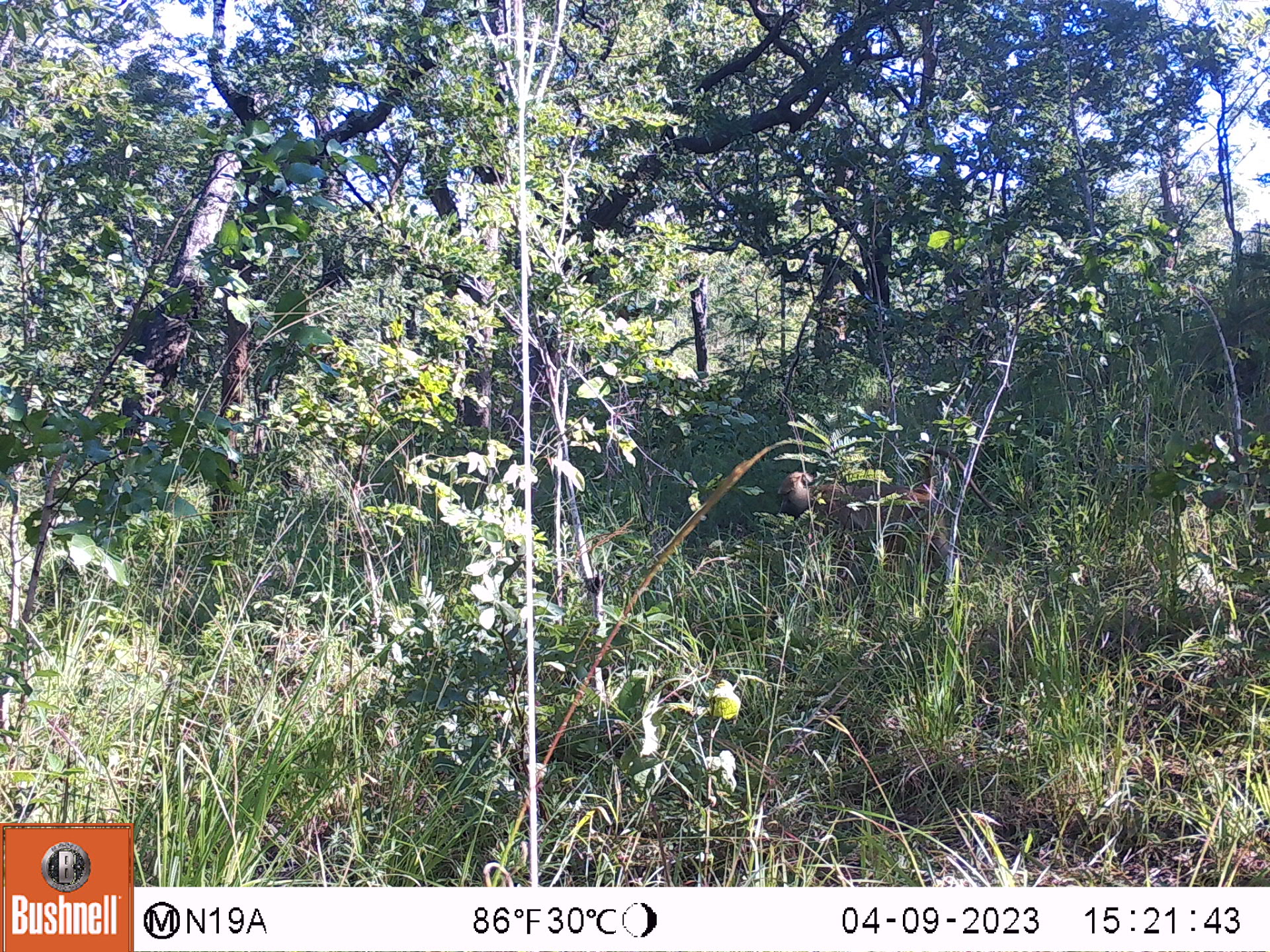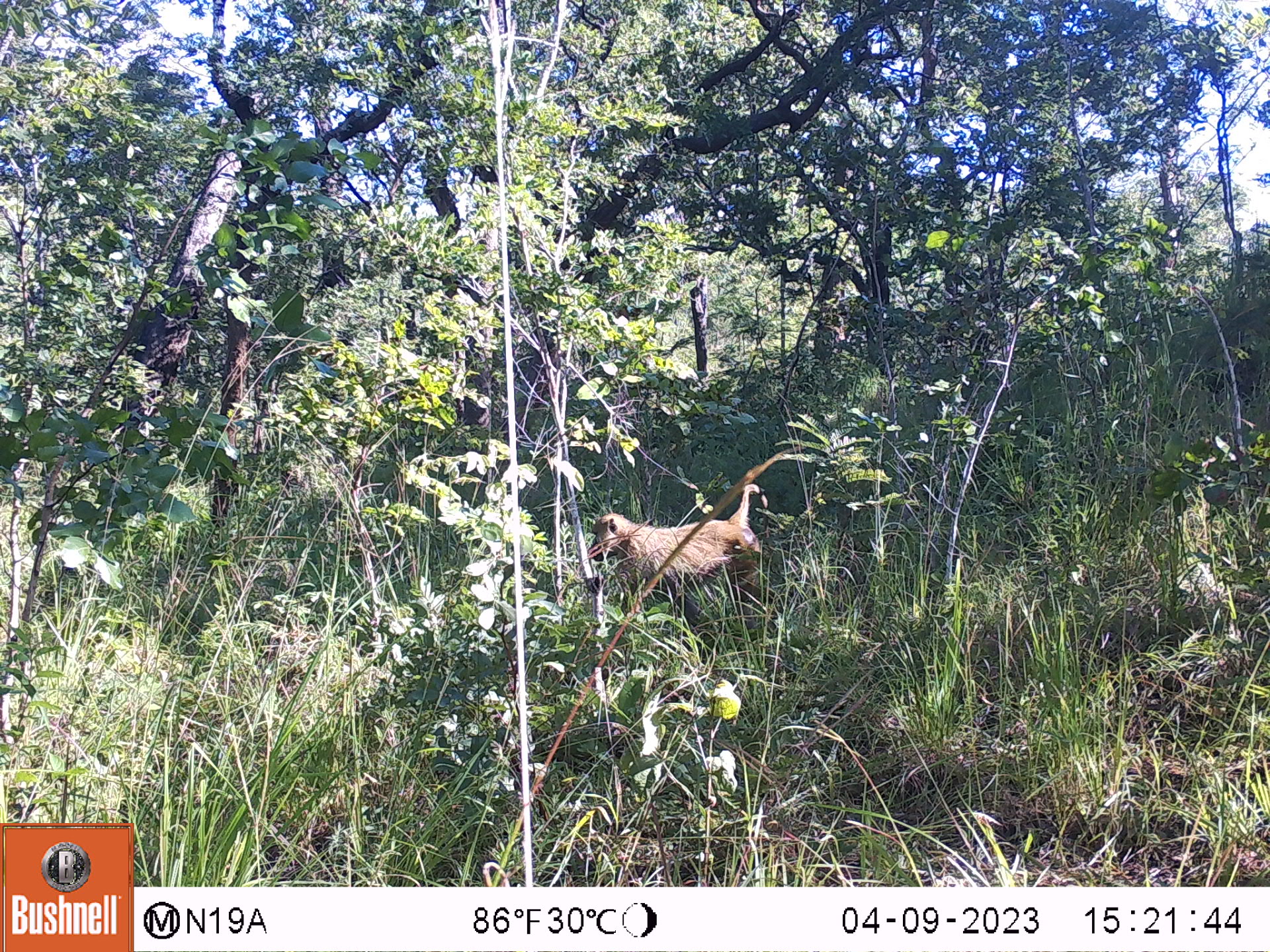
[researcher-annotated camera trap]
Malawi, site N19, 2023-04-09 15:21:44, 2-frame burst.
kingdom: Animalia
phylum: Chordata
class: Mammalia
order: Primates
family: Cercopithecidae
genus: Papio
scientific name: Papio cynocephalus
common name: yellow baboon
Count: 1.